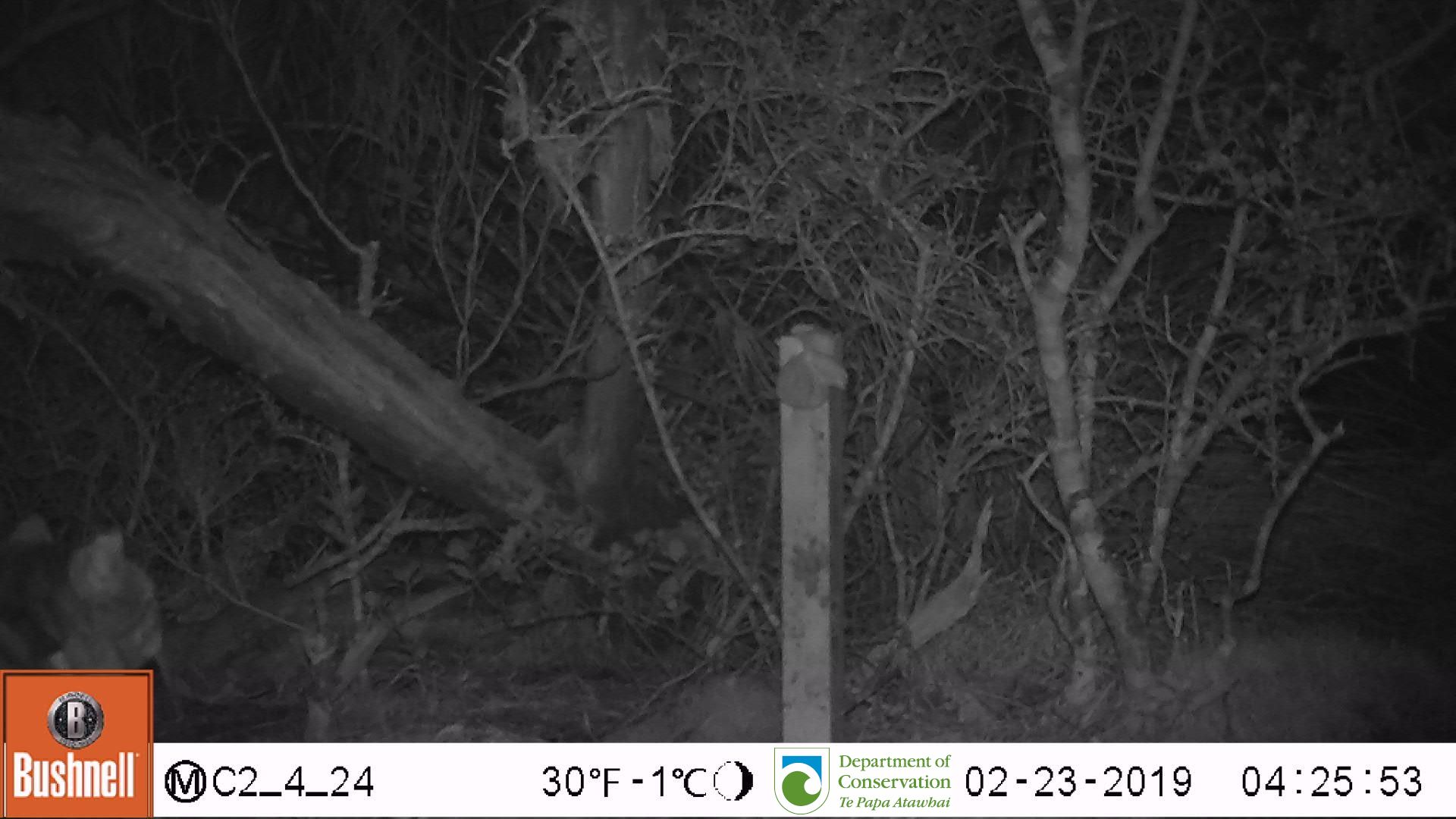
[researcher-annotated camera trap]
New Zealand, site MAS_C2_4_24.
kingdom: Animalia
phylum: Chordata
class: Mammalia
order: Carnivora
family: Felidae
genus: Felis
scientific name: Felis catus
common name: domestic cat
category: cat